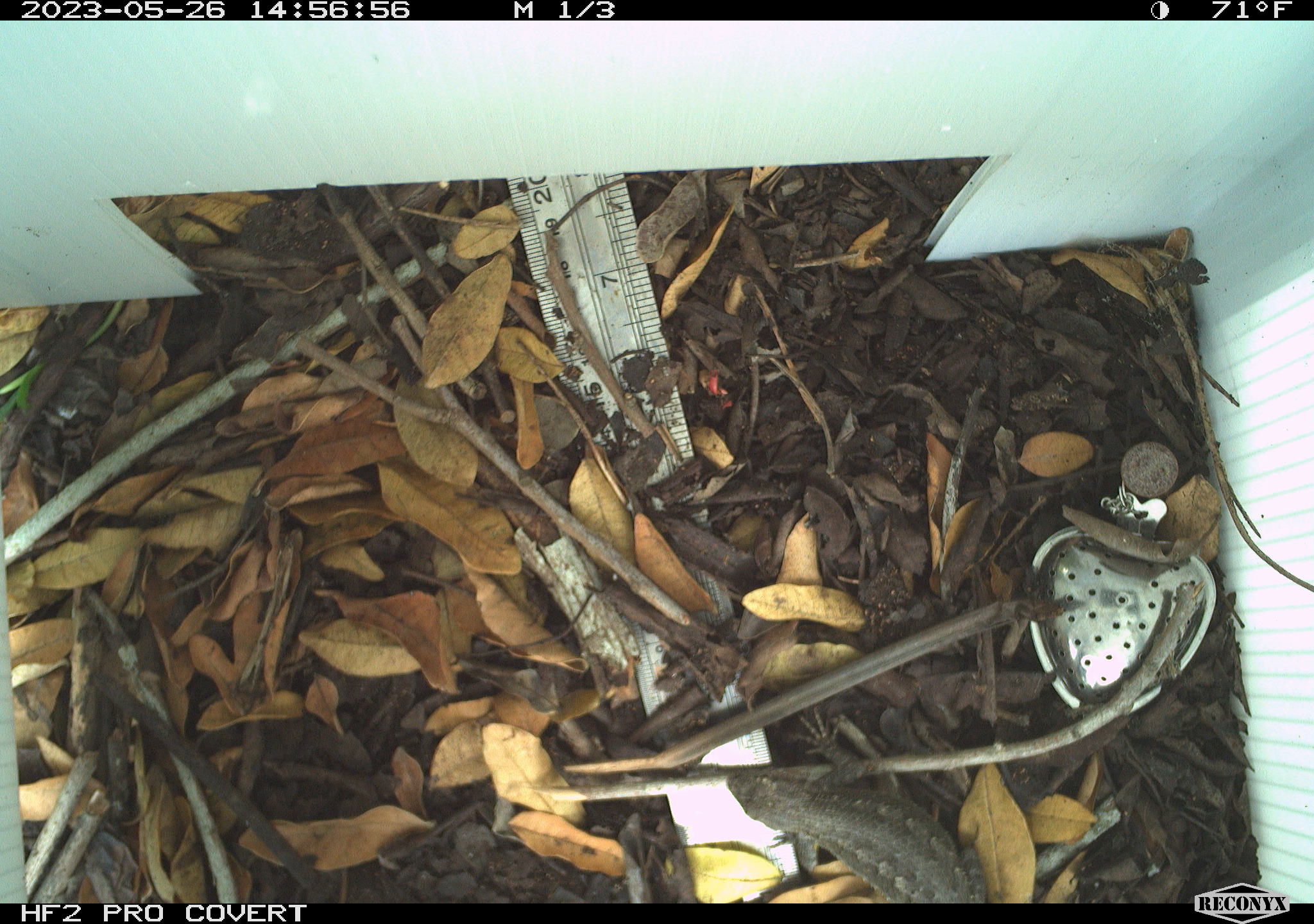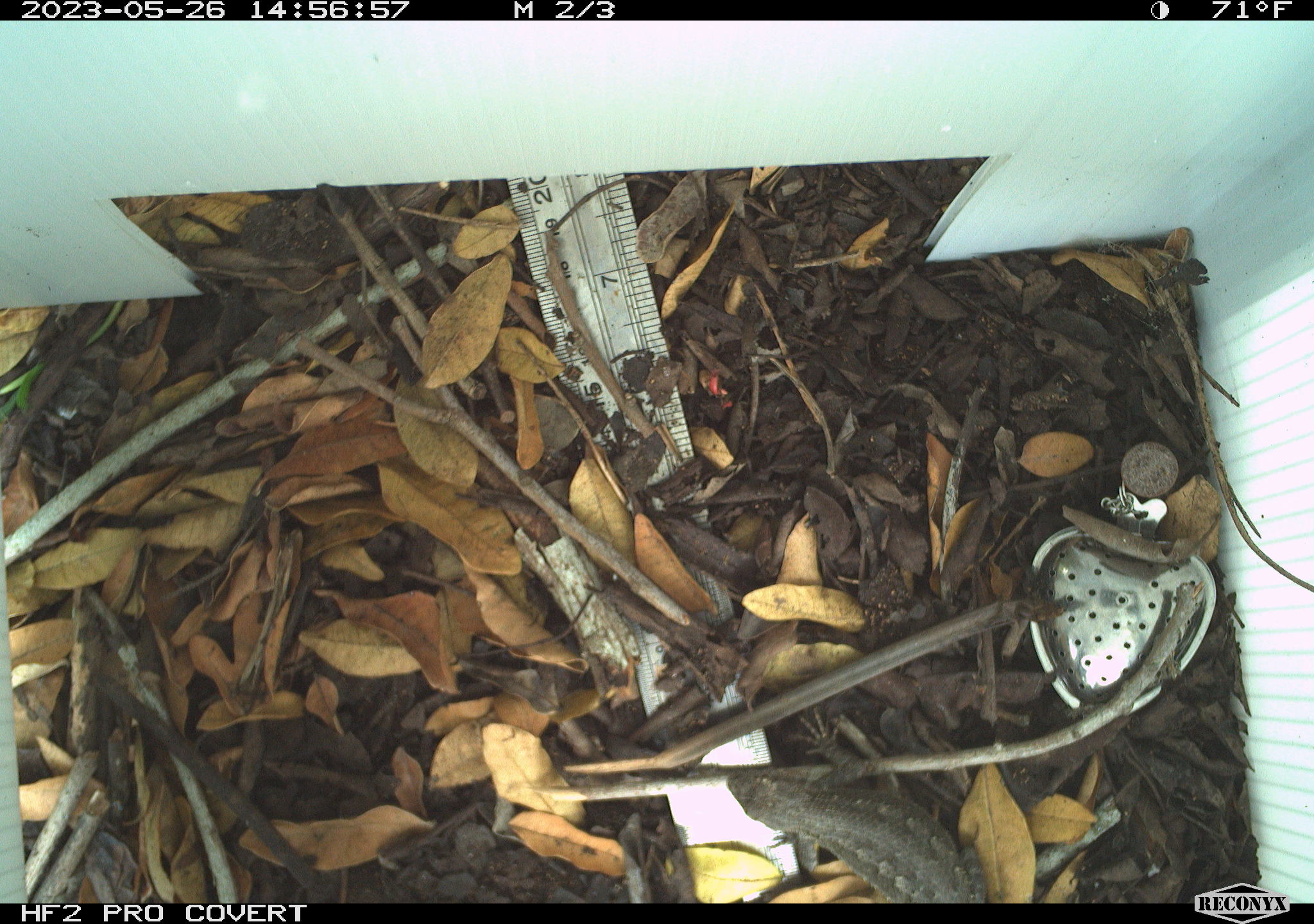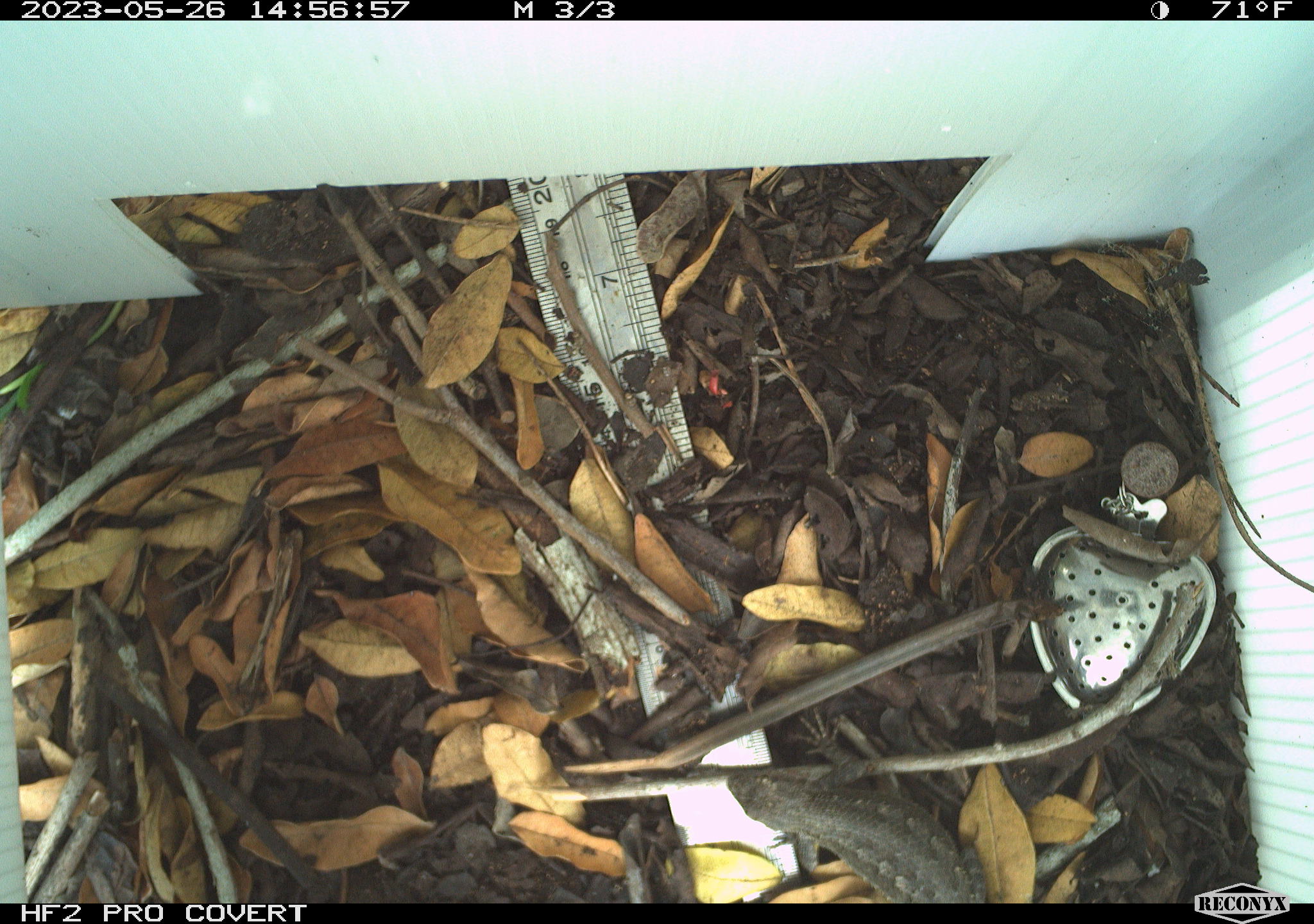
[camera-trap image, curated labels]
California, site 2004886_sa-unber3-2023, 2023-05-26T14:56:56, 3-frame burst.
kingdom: Animalia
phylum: Chordata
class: Reptilia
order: Squamata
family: Phrynosomatidae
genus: Sceloporus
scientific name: Sceloporus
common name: spiny lizards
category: sceloporus species